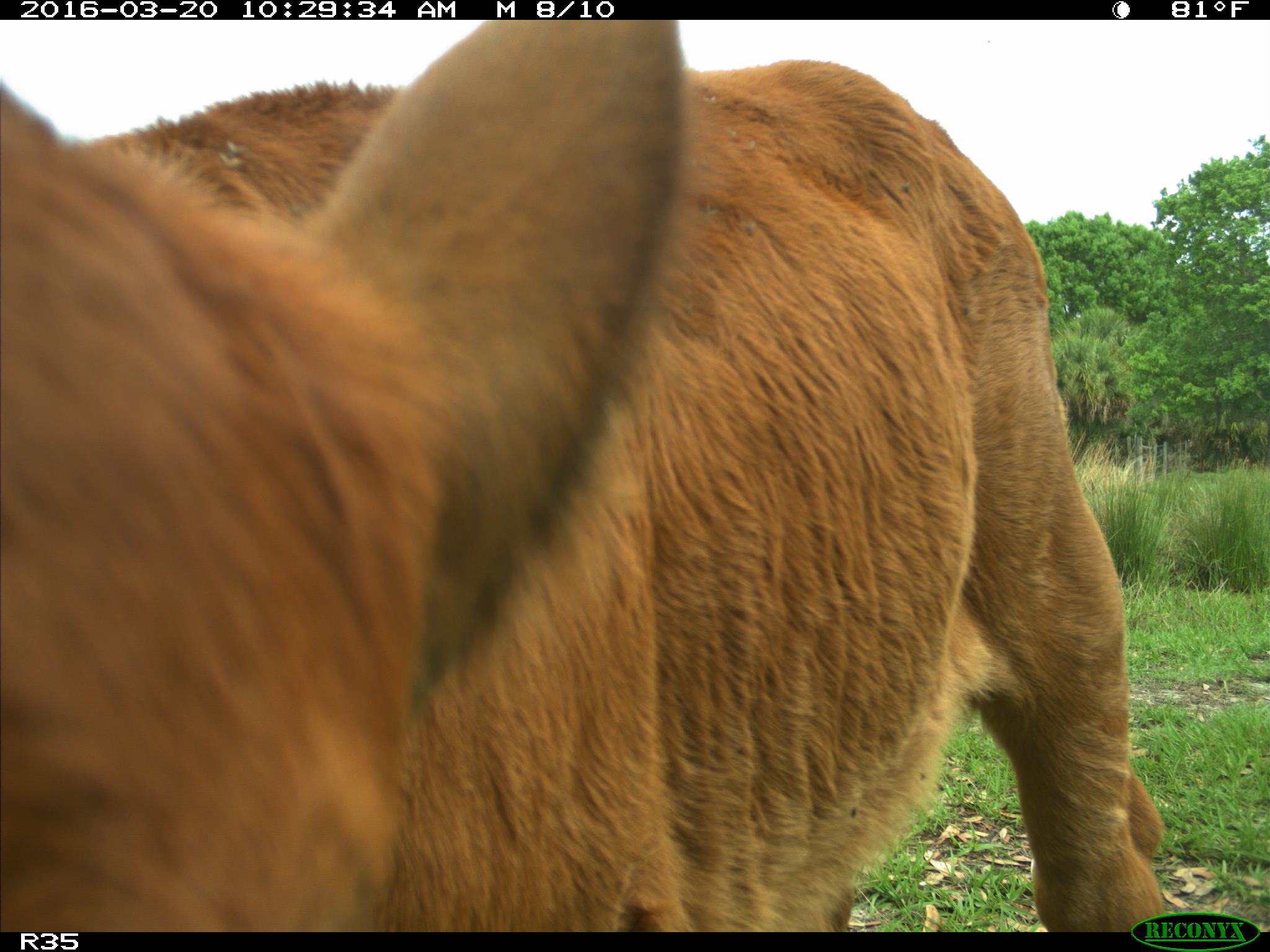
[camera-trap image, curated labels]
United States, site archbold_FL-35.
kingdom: Animalia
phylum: Chordata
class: Mammalia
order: Artiodactyla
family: Bovidae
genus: Bos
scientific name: Bos taurus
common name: domestic cow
Bos taurus (domestic cow).